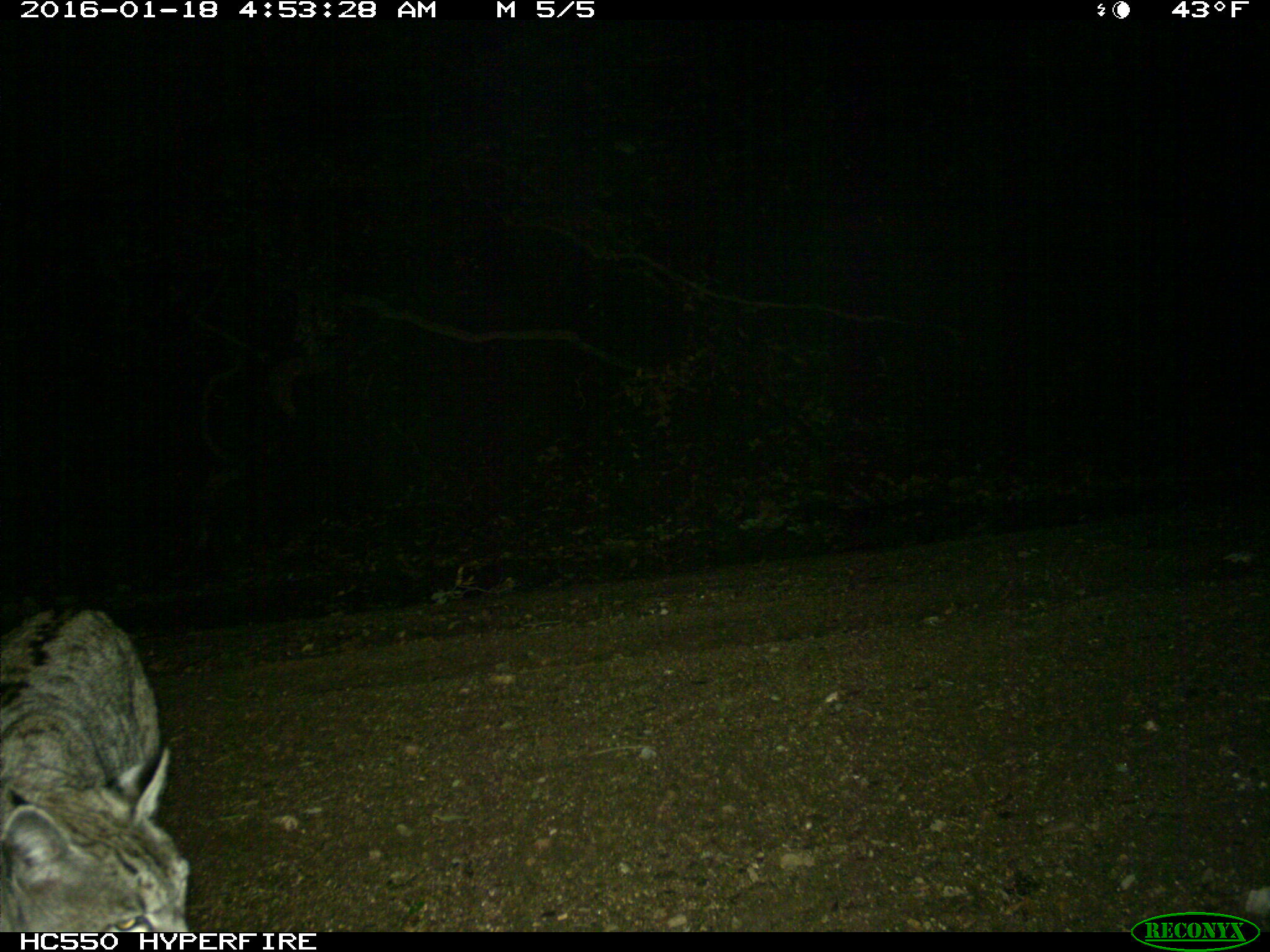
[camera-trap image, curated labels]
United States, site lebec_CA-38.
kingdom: Animalia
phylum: Chordata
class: Mammalia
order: Carnivora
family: Felidae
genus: Lynx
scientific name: Lynx rufus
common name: bobcat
Lynx rufus (bobcat).